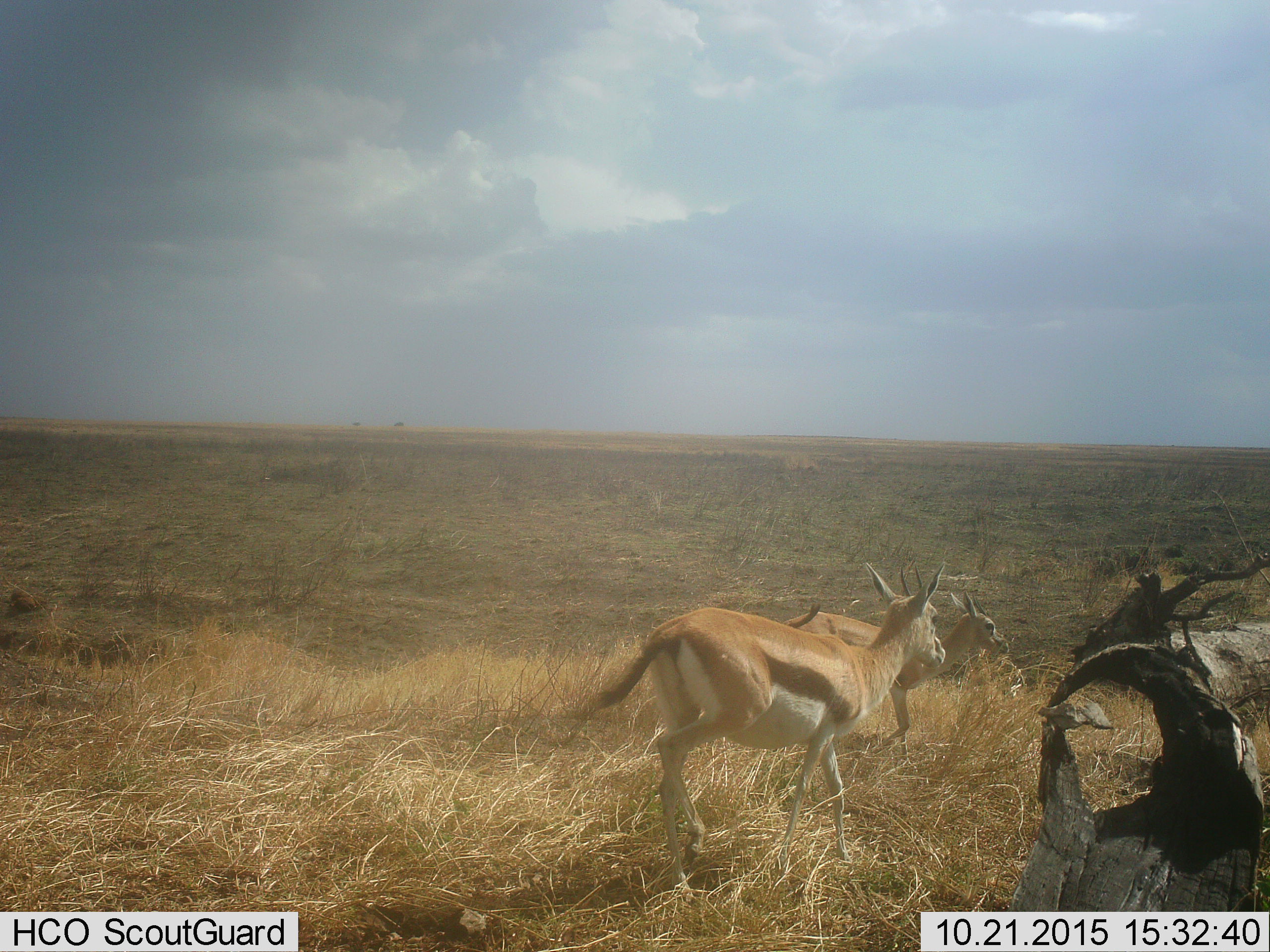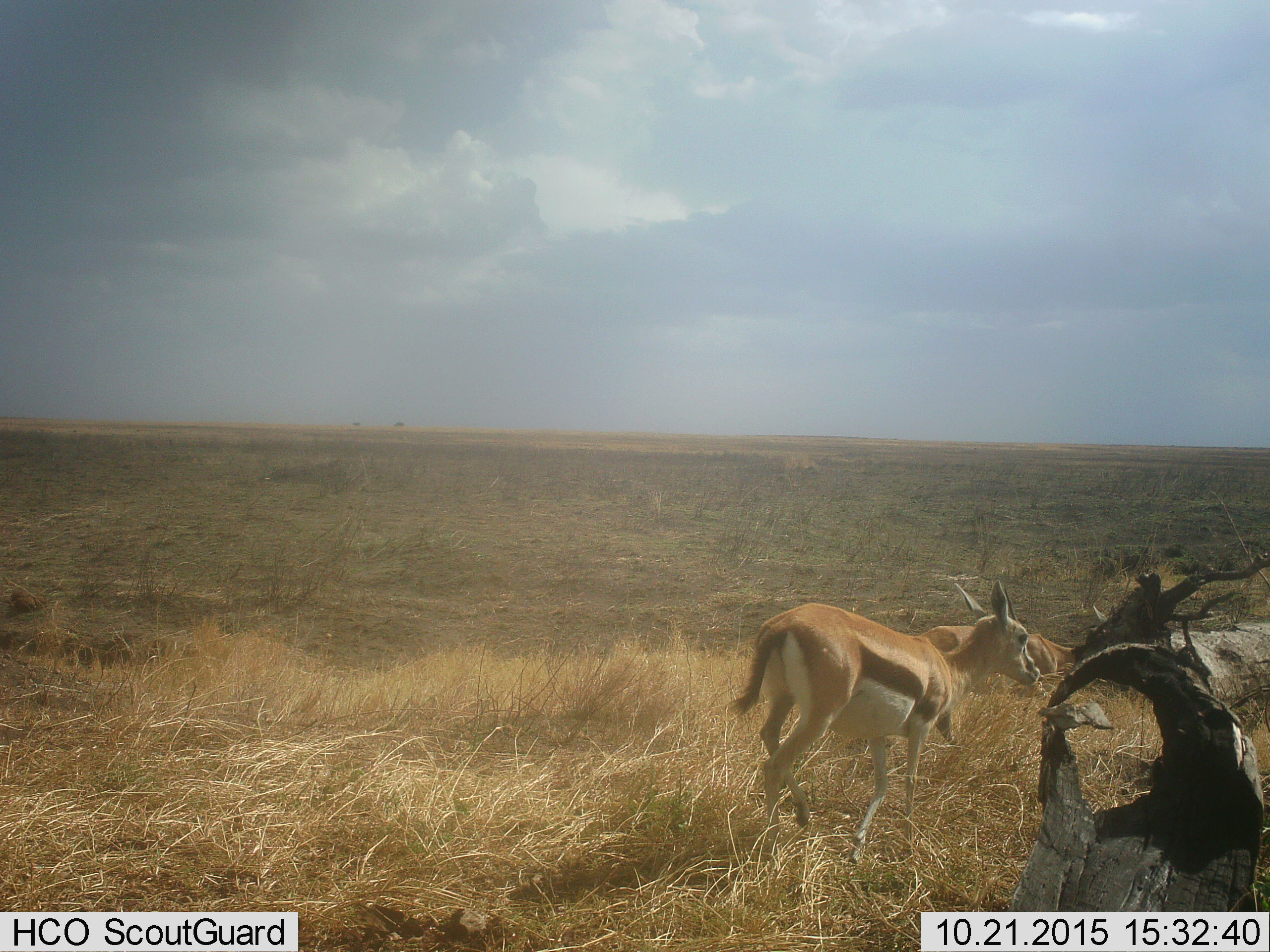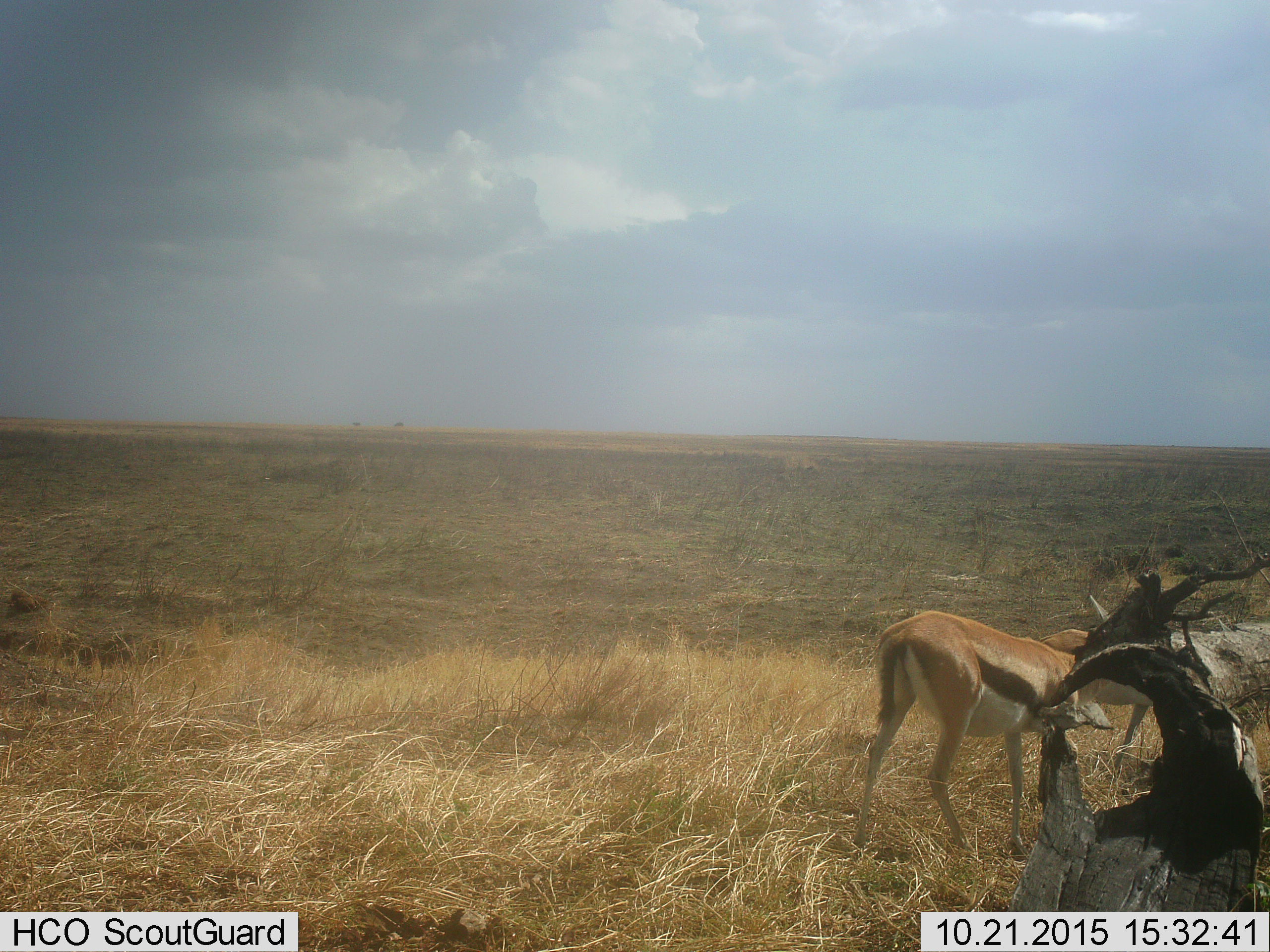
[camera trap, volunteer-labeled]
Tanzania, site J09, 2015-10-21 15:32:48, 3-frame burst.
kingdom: Animalia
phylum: Chordata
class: Mammalia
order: Artiodactyla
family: Bovidae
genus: Eudorcas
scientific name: Eudorcas thomsonii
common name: thomson's gazelle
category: gazellethomsons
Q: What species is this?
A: Gazellethomsons (thomson's gazelle) (Eudorcas thomsonii).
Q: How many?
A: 2.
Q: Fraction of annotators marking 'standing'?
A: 12%.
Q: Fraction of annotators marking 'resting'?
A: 0%.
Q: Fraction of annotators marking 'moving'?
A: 100%.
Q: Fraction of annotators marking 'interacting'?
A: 0%.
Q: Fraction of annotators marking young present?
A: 0%.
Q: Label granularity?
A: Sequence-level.